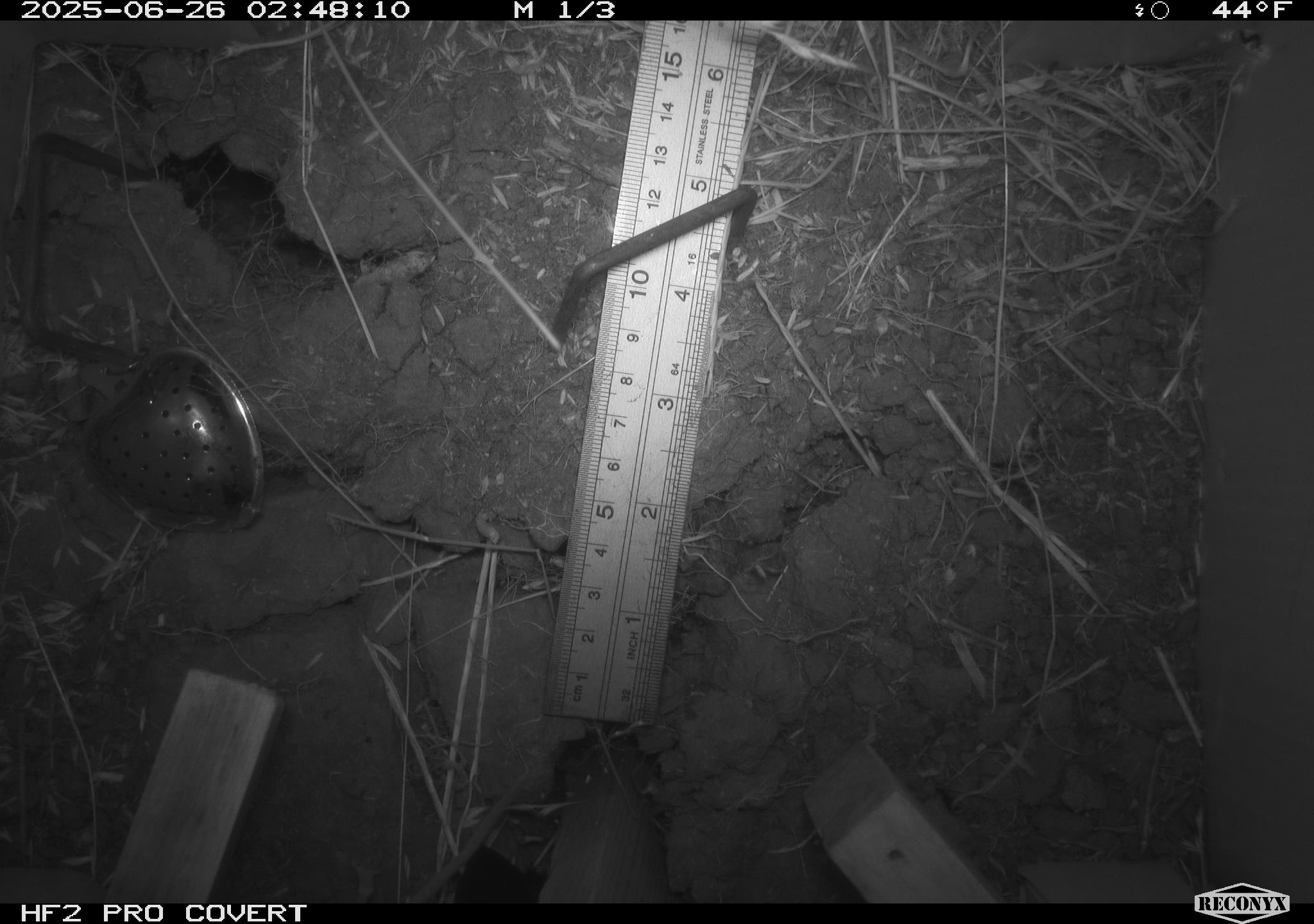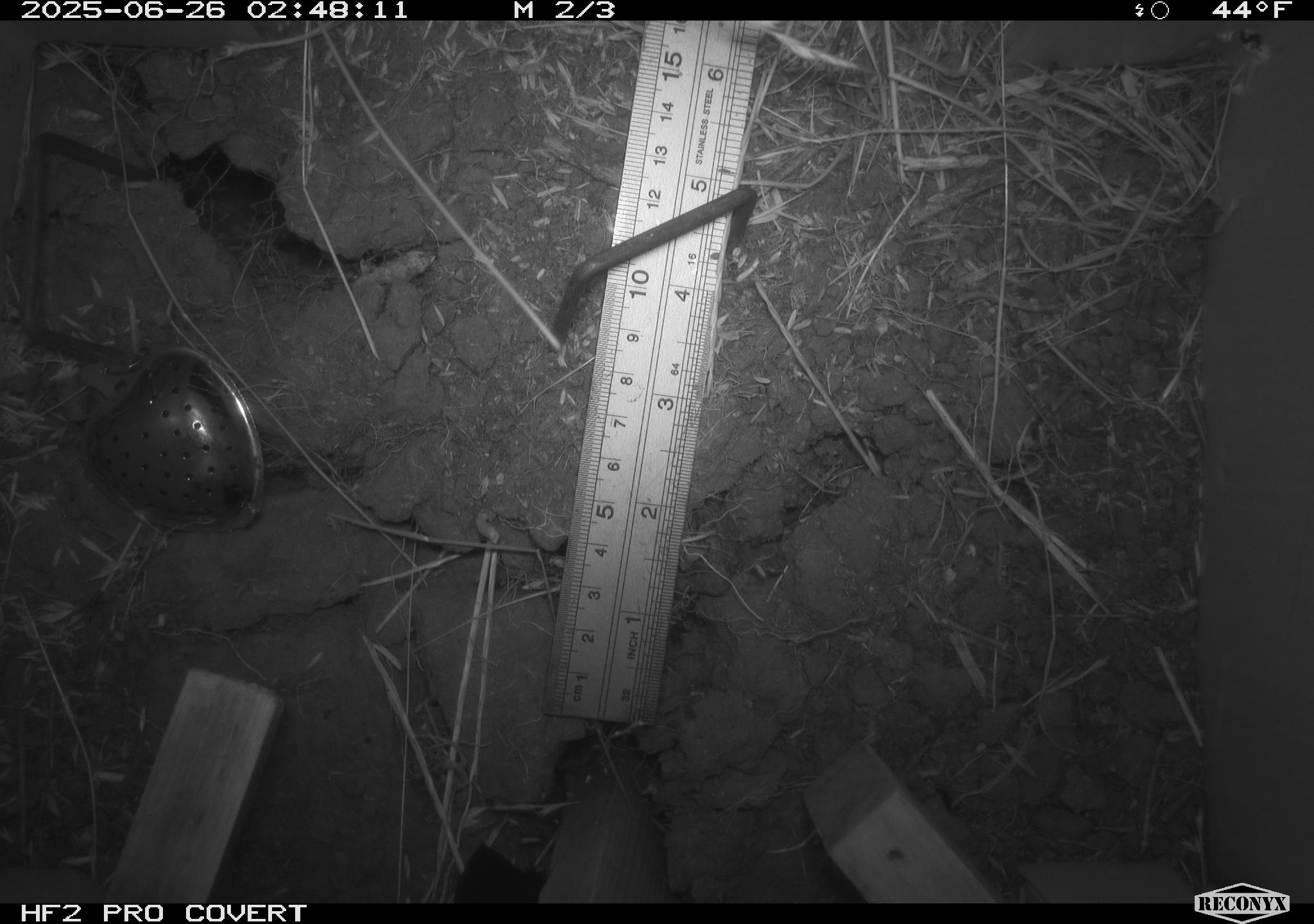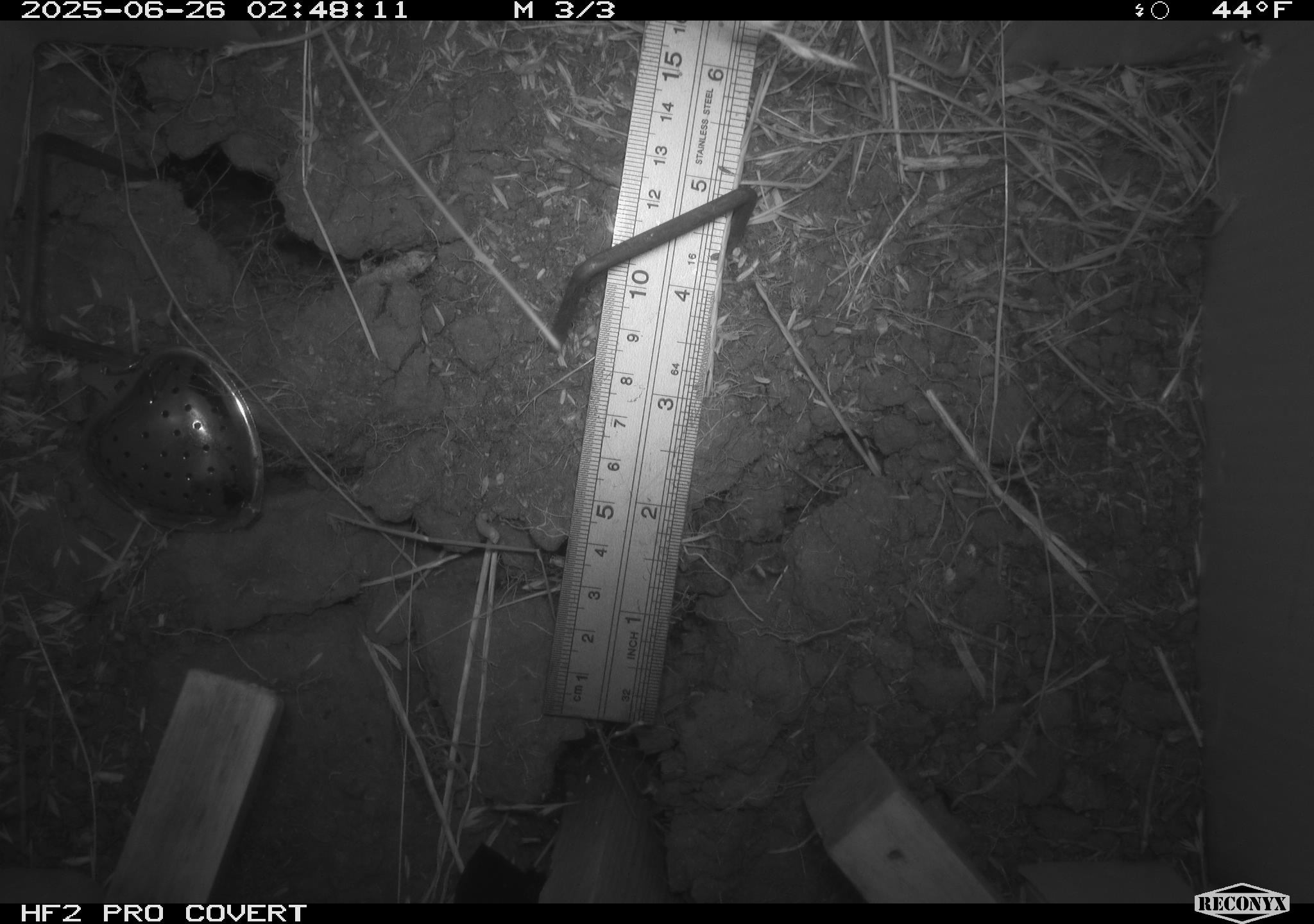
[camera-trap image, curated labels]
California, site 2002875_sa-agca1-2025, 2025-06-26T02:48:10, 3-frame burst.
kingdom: Animalia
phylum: Chordata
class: Mammalia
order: Rodentia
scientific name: Rodentia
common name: rodent